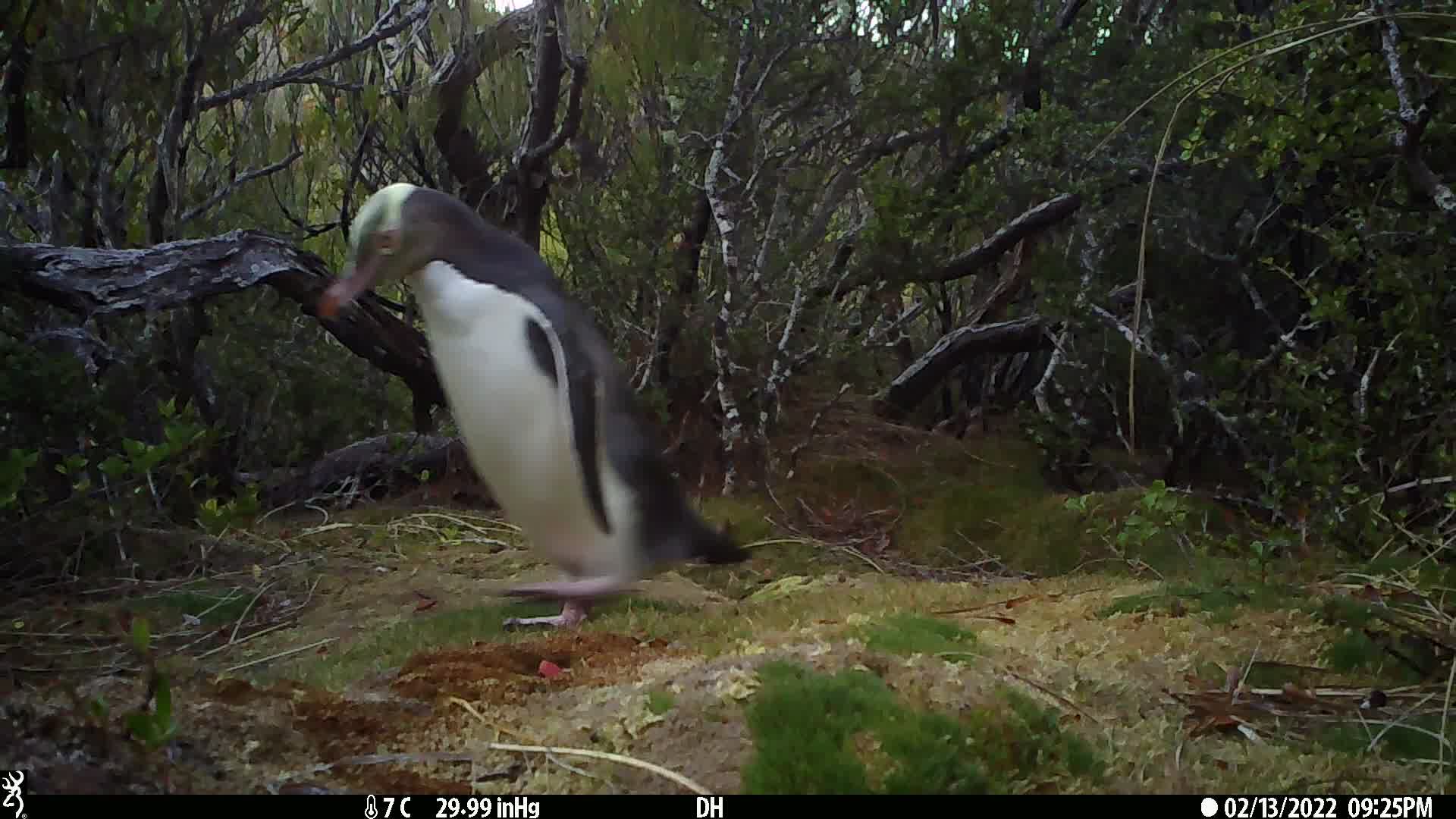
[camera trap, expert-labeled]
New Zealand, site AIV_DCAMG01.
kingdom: Animalia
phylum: Chordata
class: Aves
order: Sphenisciformes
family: Spheniscidae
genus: Megadyptes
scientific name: Megadyptes antipodes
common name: yellow-eyed penguin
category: yellow eyed penguin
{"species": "yellow eyed penguin (yellow-eyed penguin) (Megadyptes antipodes)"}